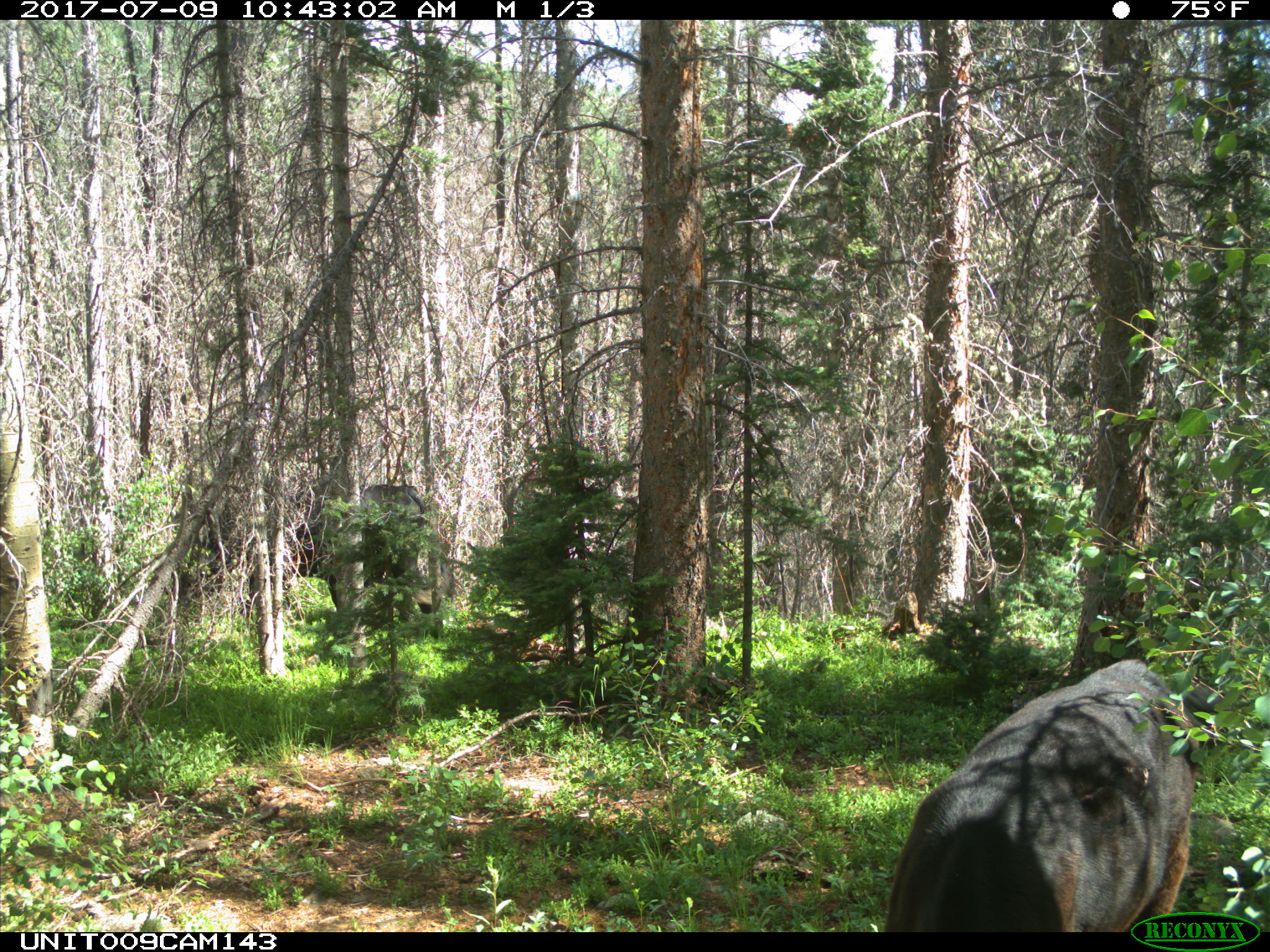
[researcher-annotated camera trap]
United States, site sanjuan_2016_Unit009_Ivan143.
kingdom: Animalia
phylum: Chordata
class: Mammalia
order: Artiodactyla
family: Bovidae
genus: Bos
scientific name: Bos taurus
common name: domestic cow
Bos taurus (domestic cow).